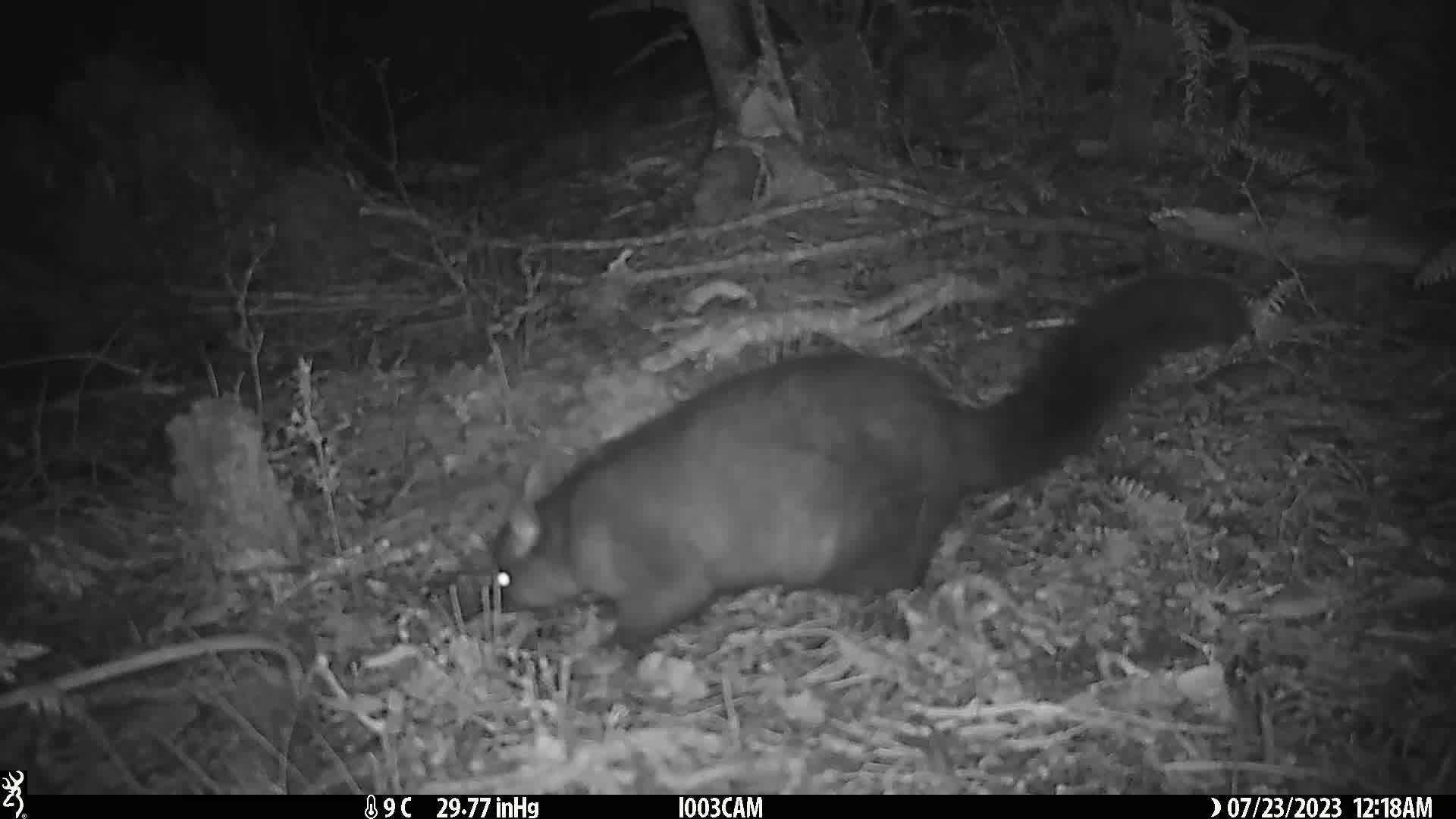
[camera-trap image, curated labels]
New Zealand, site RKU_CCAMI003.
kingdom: Animalia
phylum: Chordata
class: Mammalia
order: Diprotodontia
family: Phalangeridae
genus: Trichosurus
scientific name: Trichosurus vulpecula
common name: common brushtail possum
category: possum